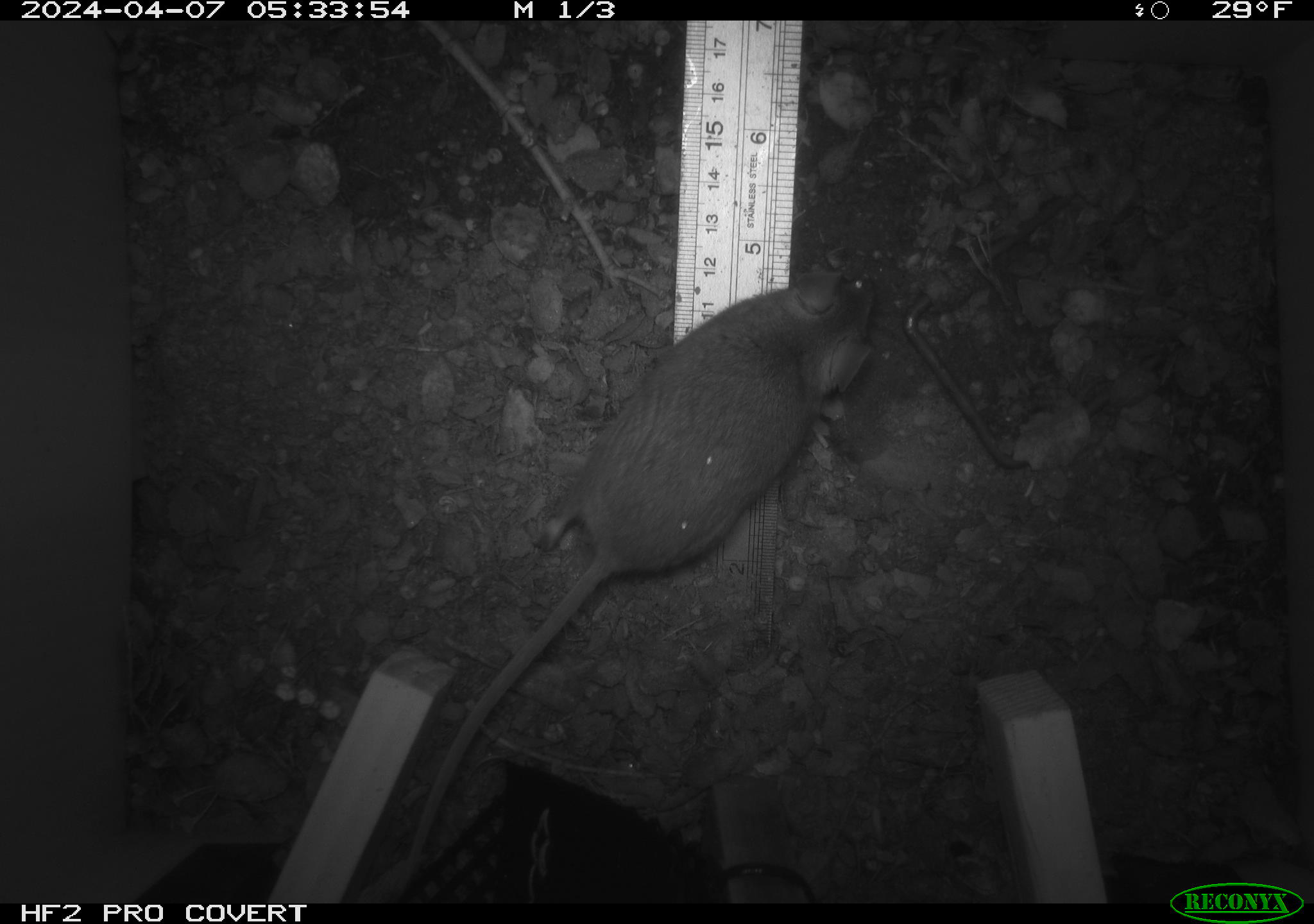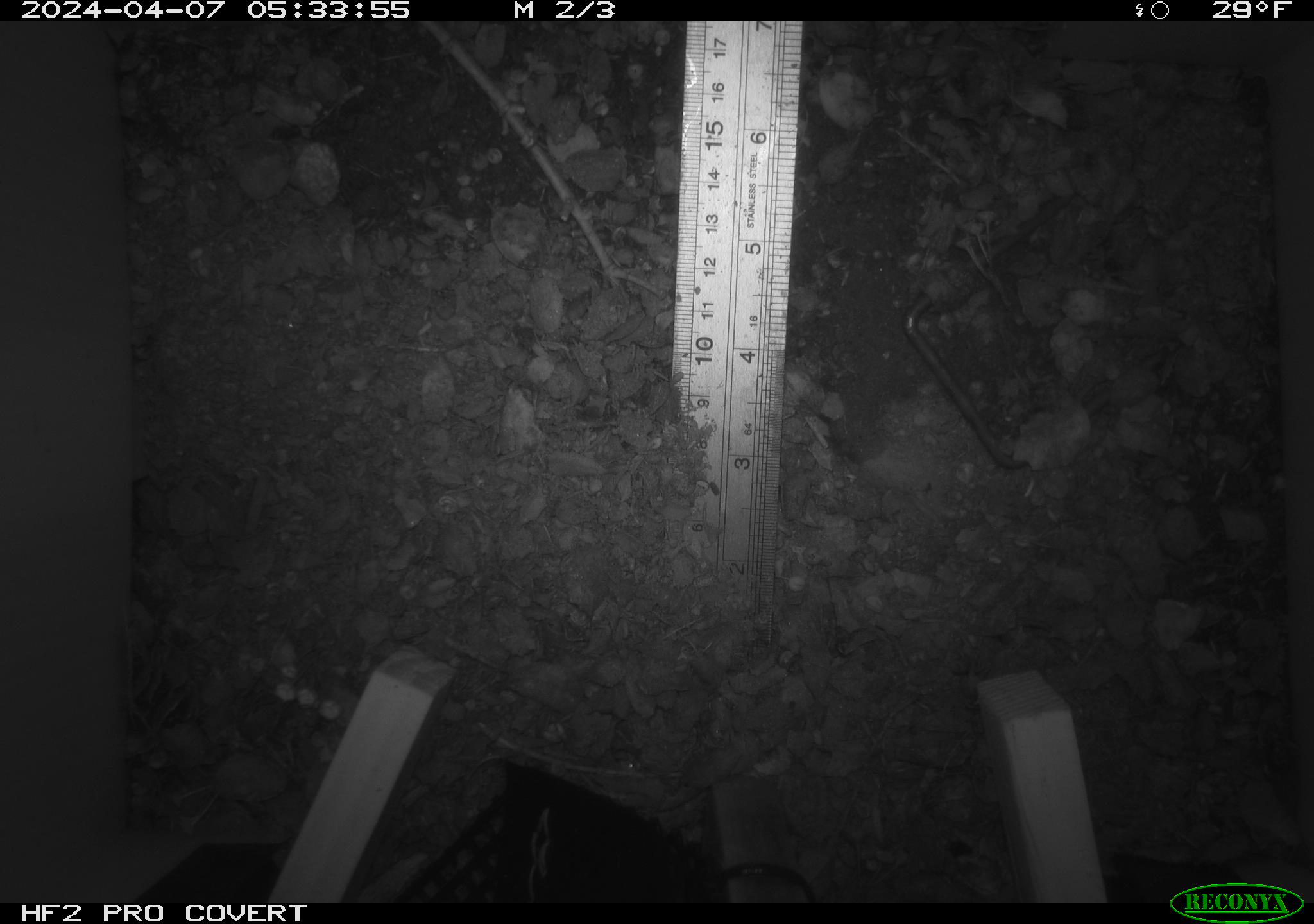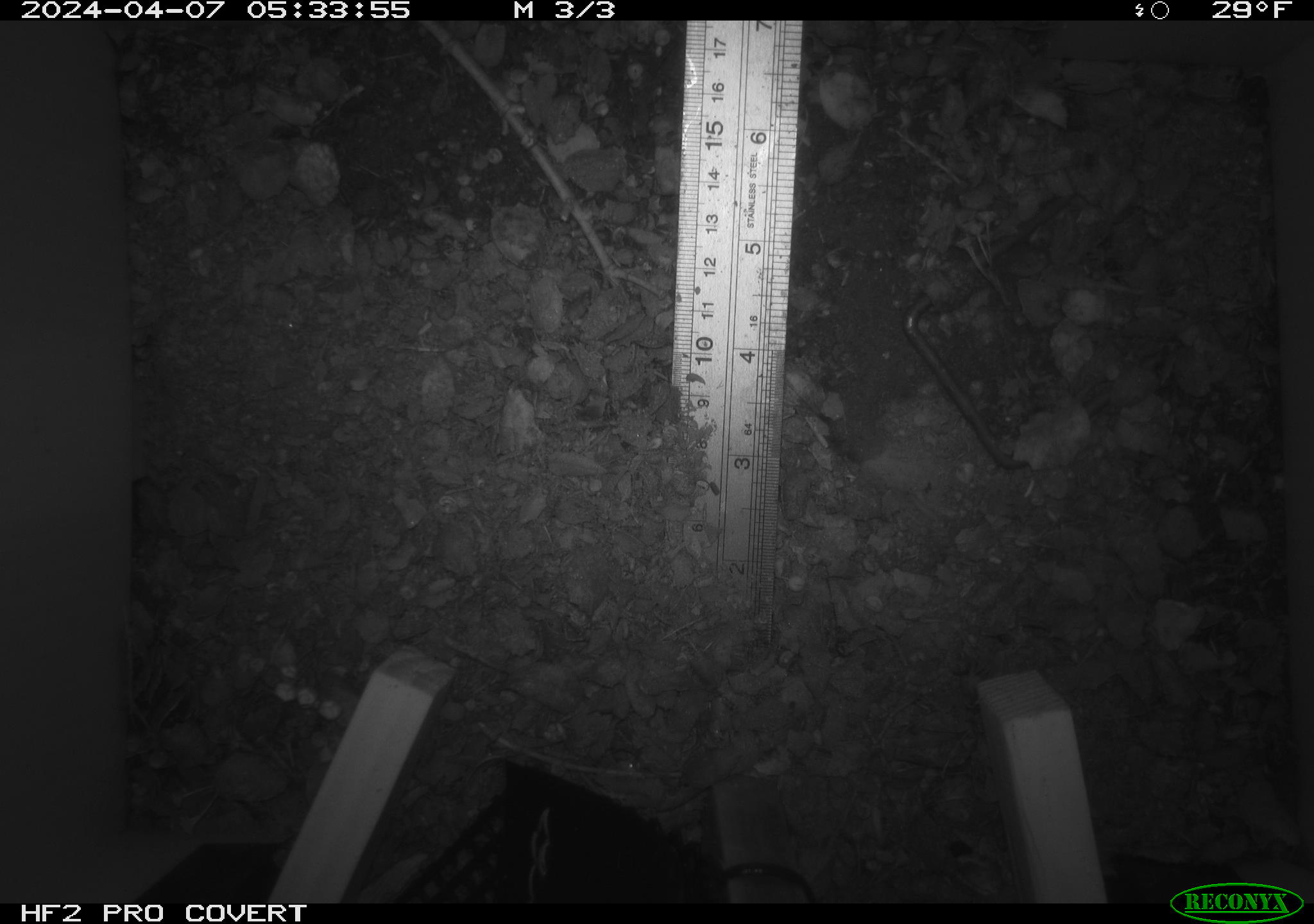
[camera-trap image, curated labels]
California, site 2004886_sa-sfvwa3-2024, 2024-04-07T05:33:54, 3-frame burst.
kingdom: Animalia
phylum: Chordata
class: Mammalia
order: Rodentia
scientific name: Rodentia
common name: mouse species